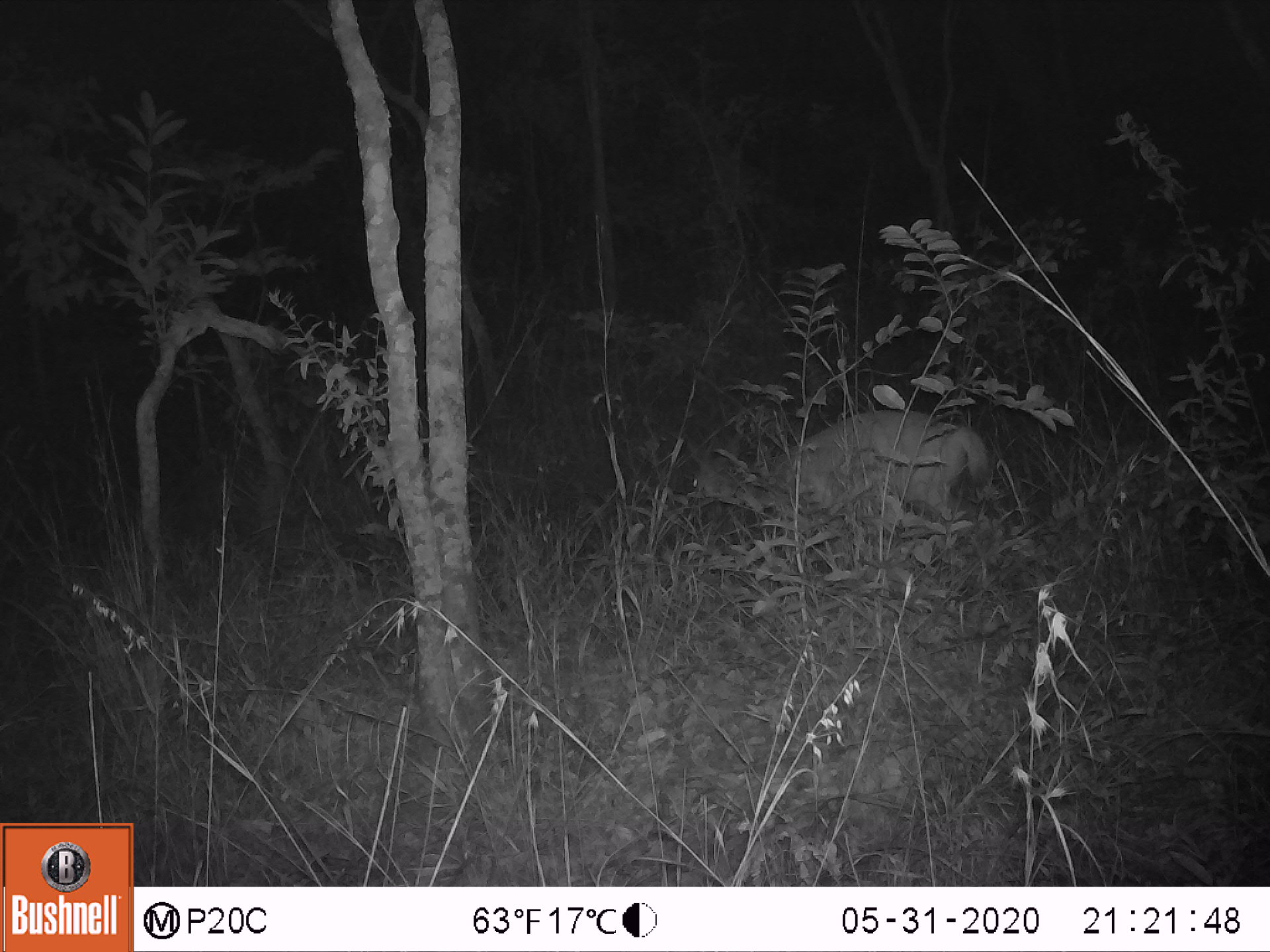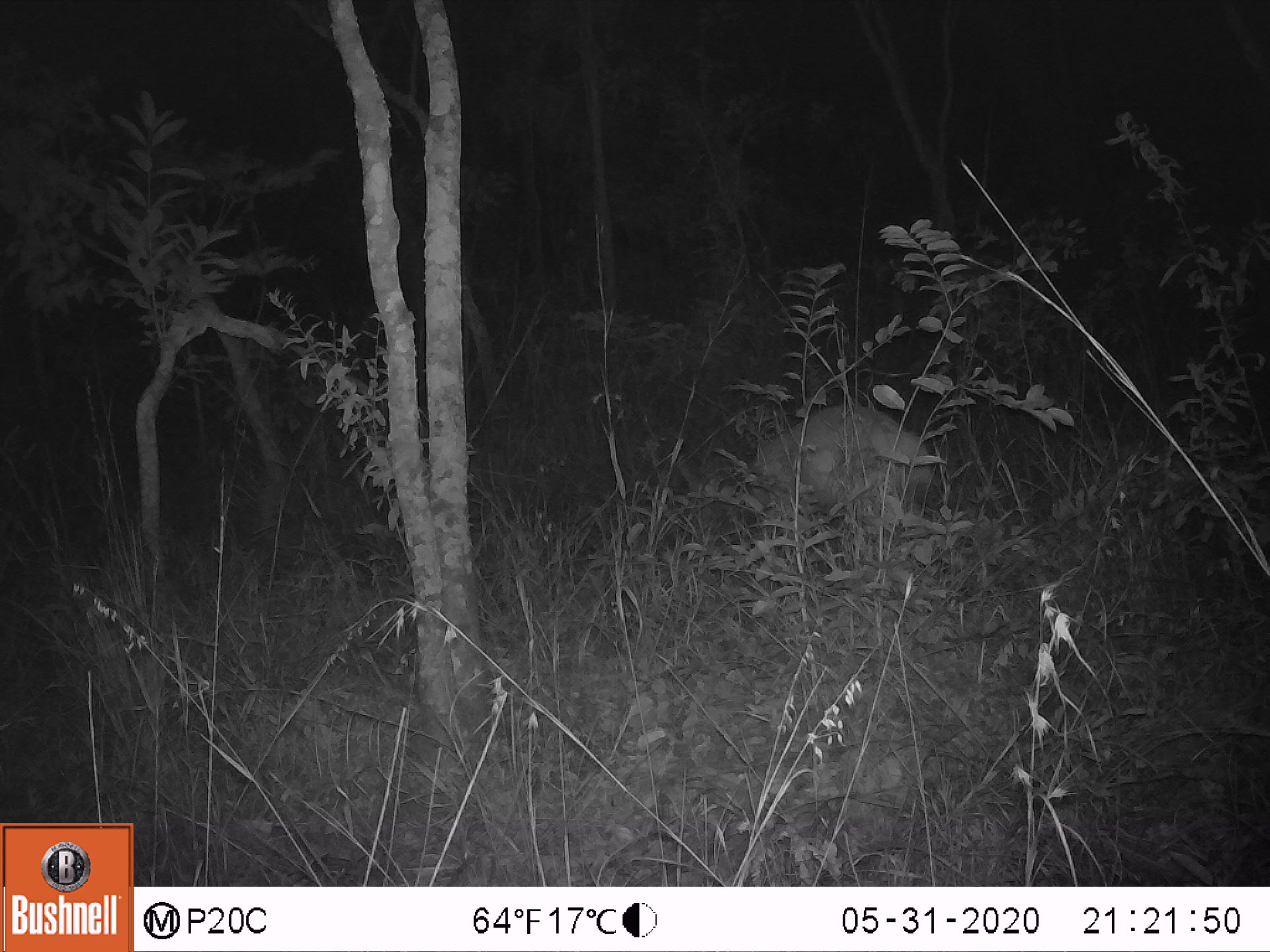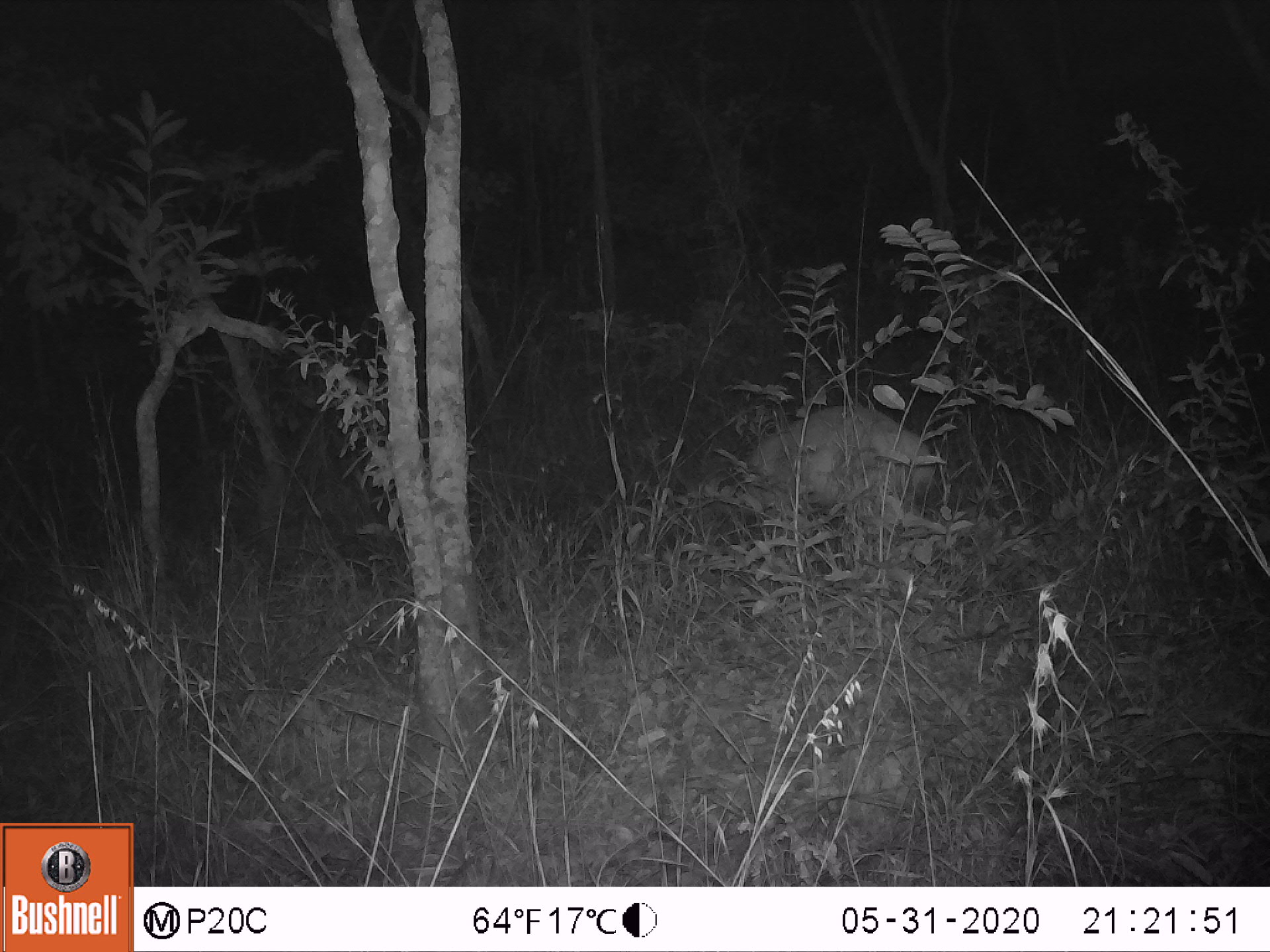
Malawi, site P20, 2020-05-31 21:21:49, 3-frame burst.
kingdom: Animalia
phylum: Chordata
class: Mammalia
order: Artiodactyla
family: Bovidae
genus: Tragelaphus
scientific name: Tragelaphus sylvaticus sylvaticus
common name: cape bushbuck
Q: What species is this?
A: Cape bushbuck (Tragelaphus sylvaticus sylvaticus).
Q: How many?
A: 1.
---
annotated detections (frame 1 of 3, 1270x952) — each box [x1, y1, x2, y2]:
cape bushbuck: [676, 405, 1002, 533]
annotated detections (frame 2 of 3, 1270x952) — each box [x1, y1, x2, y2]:
cape bushbuck: [726, 405, 945, 517]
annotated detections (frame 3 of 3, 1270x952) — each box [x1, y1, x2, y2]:
cape bushbuck: [742, 395, 952, 547]